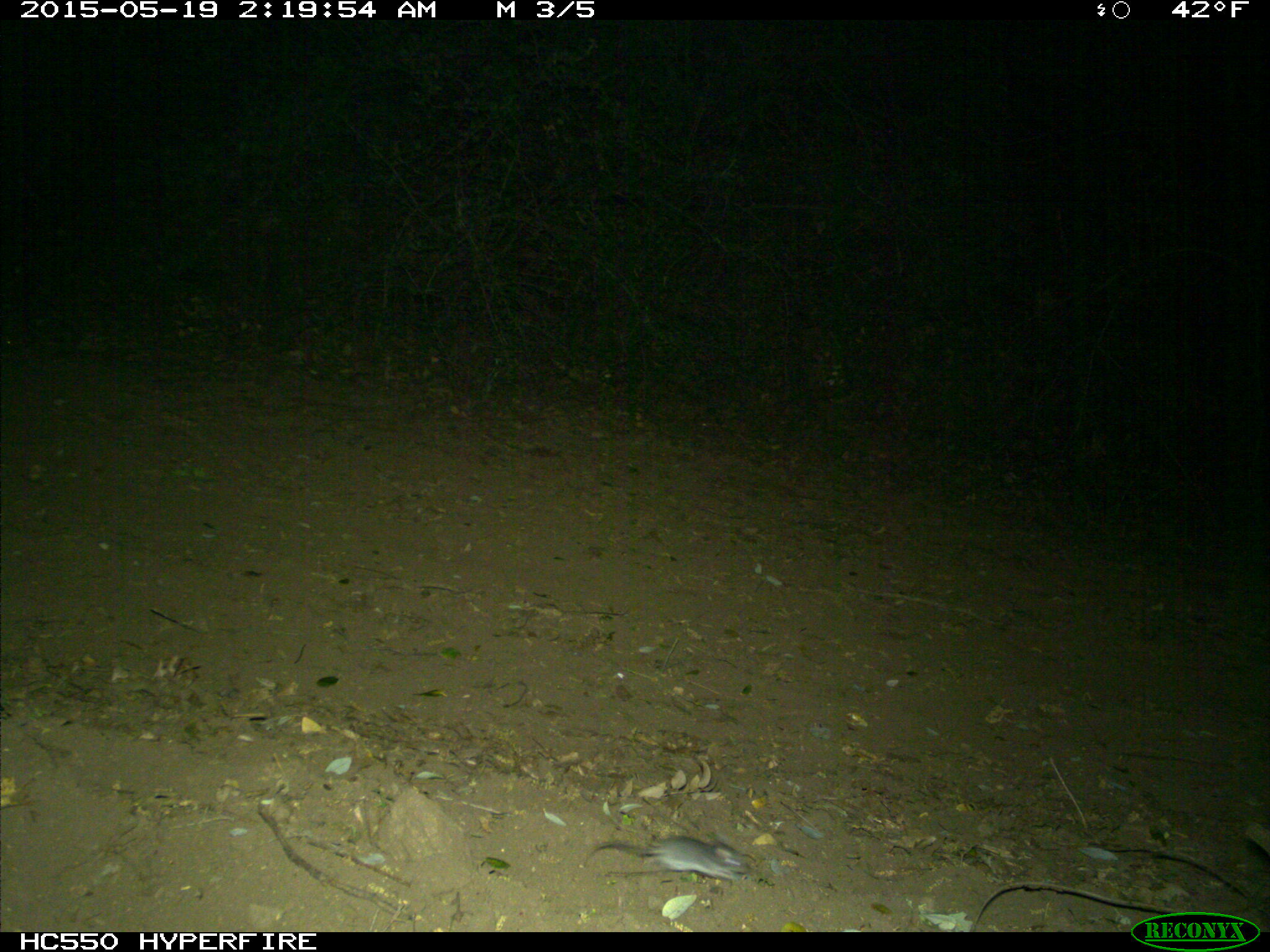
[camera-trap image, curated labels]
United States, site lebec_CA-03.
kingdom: Animalia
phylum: Chordata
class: Mammalia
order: Rodentia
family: Cricetidae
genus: Peromyscus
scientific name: Peromyscus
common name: deermice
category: unidentified deer mouse